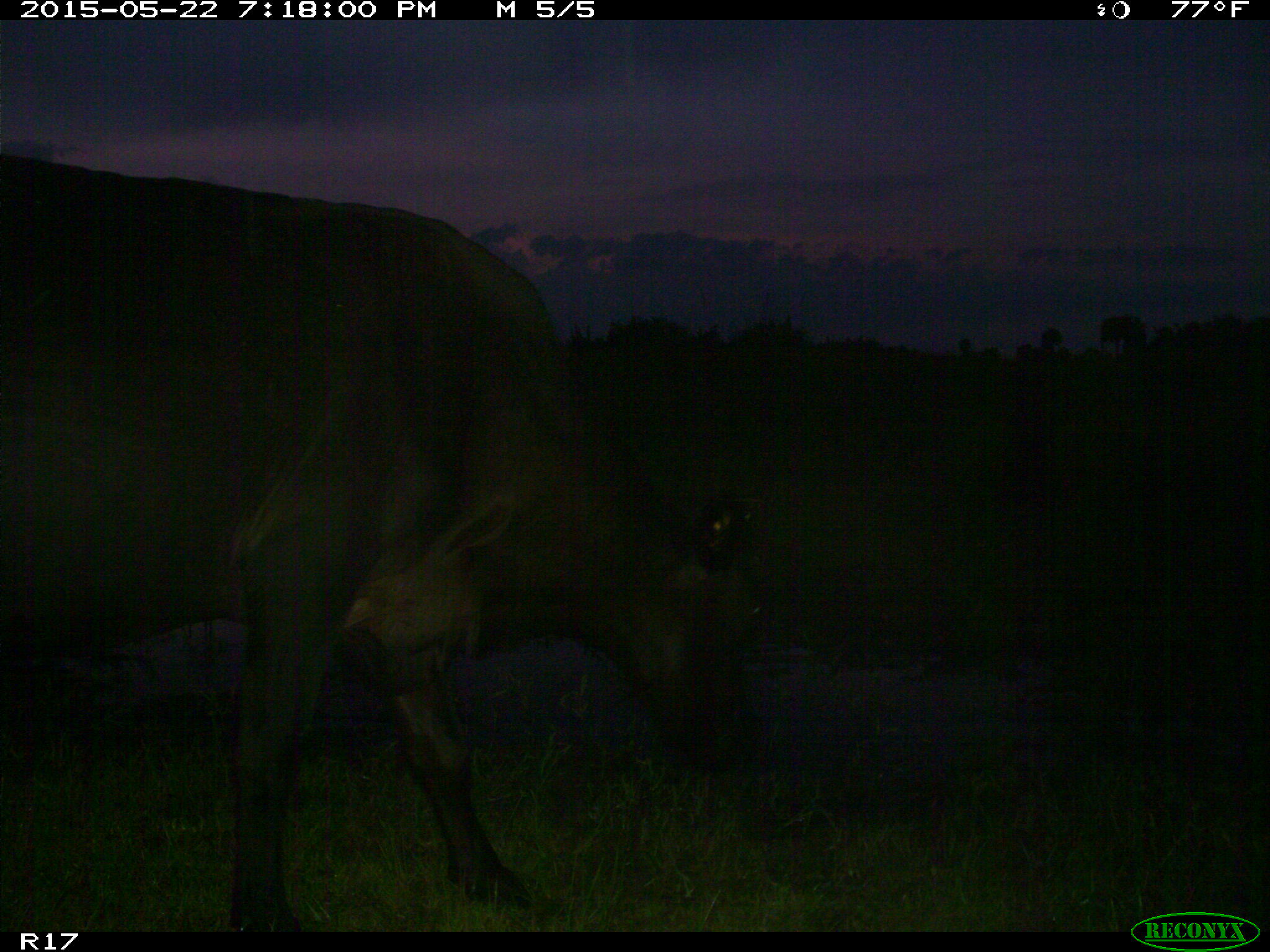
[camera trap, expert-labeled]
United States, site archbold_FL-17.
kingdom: Animalia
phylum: Chordata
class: Mammalia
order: Artiodactyla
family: Bovidae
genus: Bos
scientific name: Bos taurus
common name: domestic cow